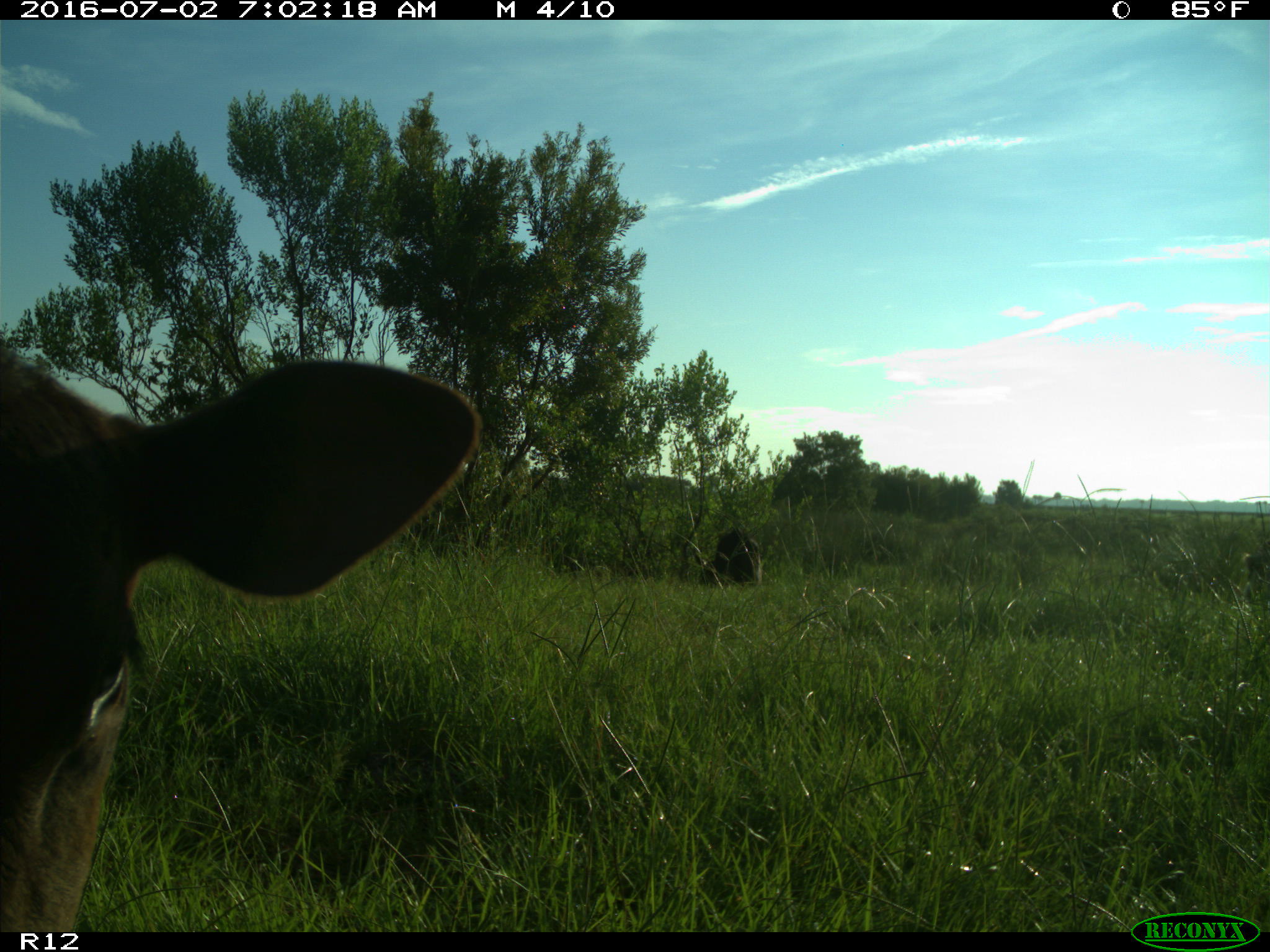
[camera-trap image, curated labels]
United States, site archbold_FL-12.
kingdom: Animalia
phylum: Chordata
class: Mammalia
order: Artiodactyla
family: Bovidae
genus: Bos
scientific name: Bos taurus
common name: domestic cow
Bos taurus (domestic cow).